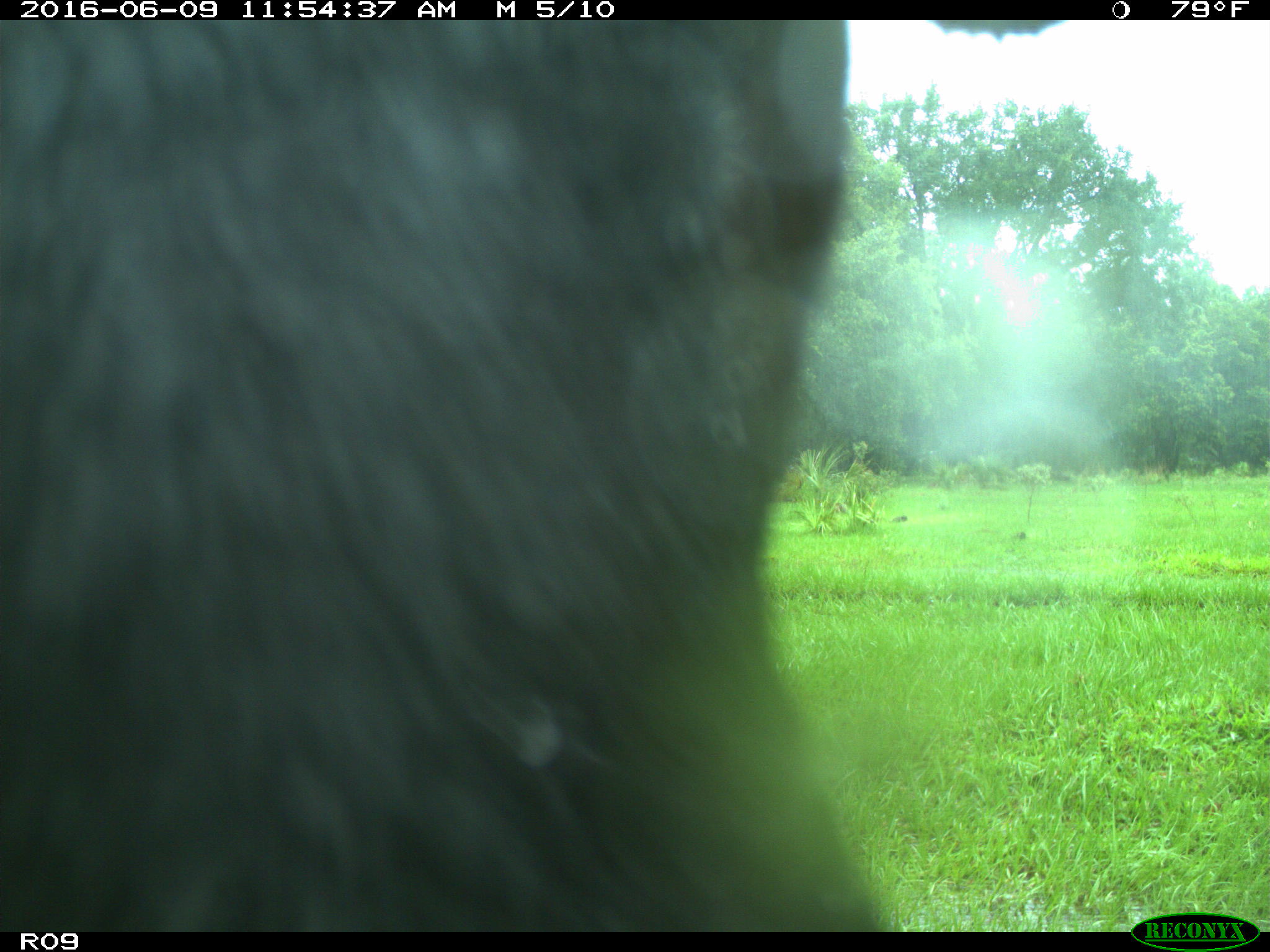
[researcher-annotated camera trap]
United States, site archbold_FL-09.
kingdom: Animalia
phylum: Chordata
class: Mammalia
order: Artiodactyla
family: Bovidae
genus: Bos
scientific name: Bos taurus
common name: domestic cow